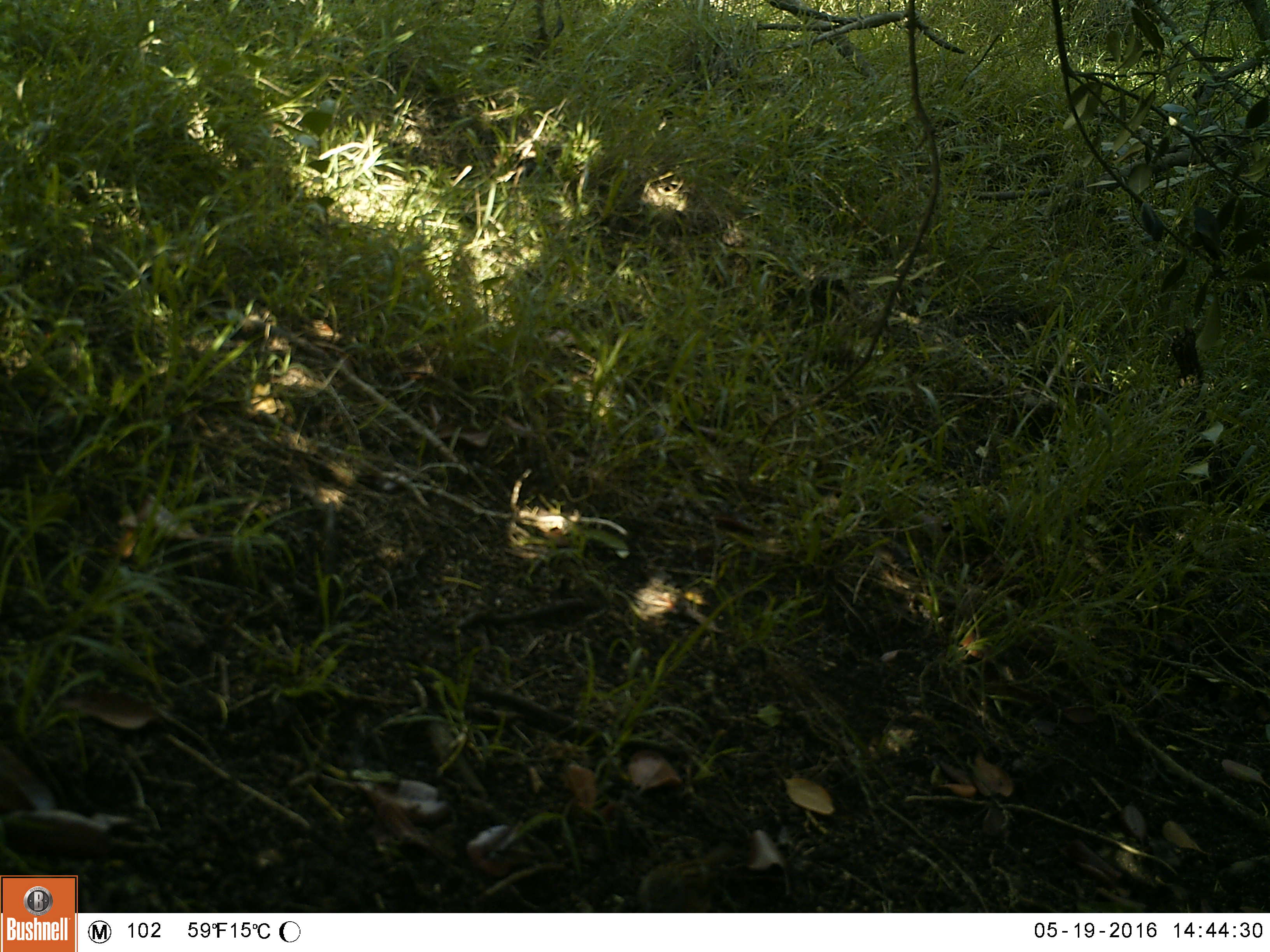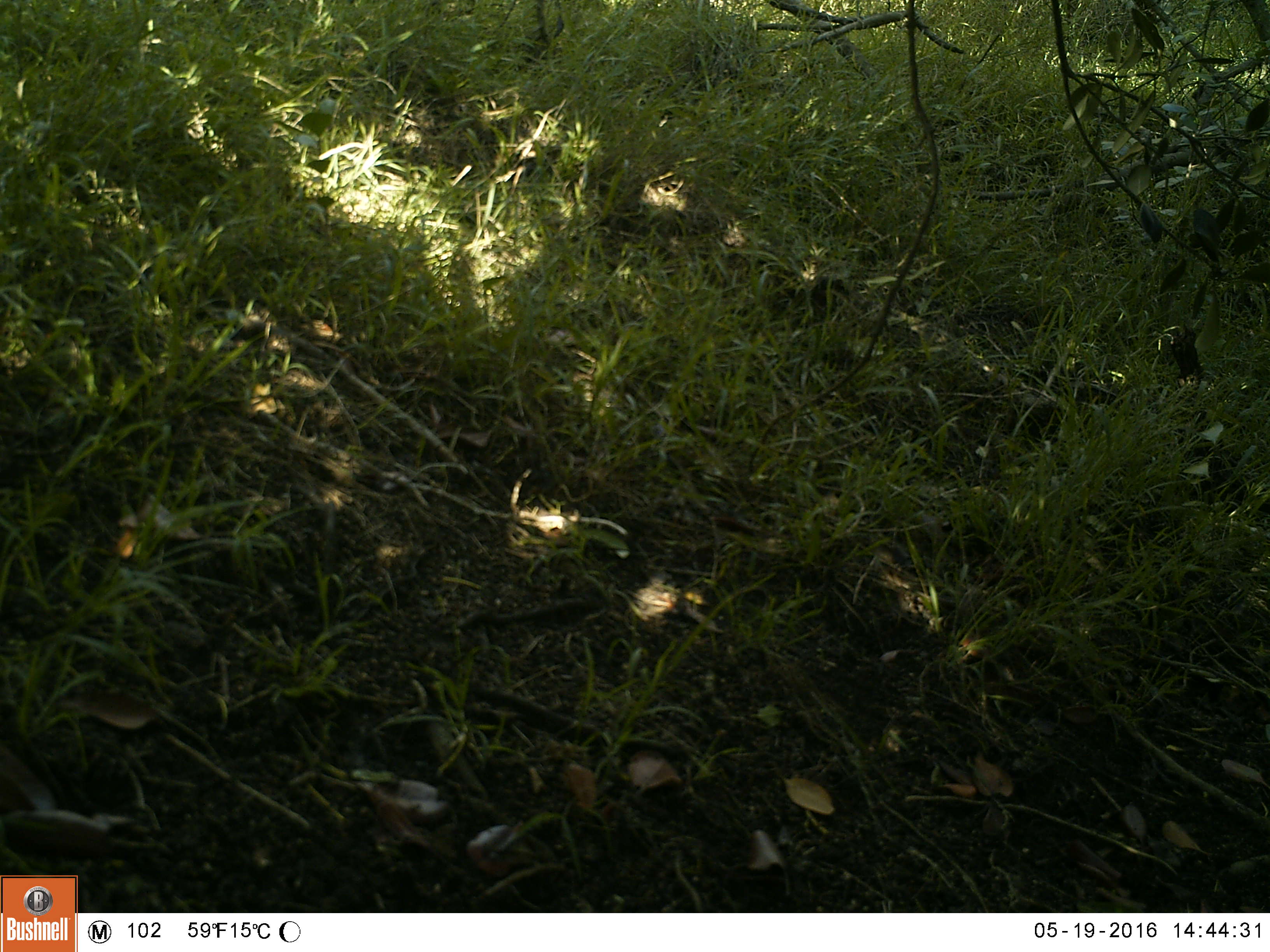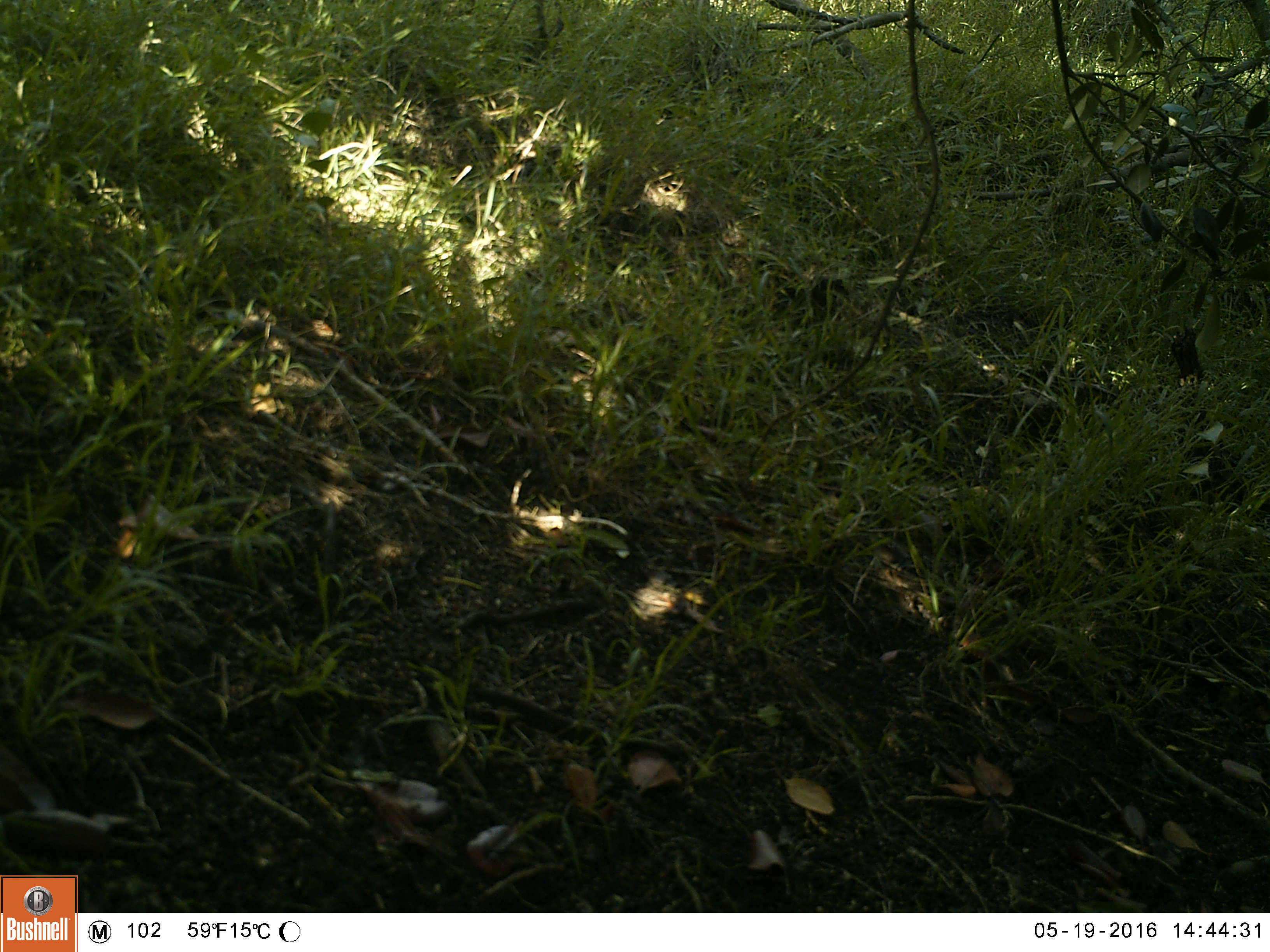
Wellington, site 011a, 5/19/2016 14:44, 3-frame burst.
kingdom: Animalia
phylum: Chordata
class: Aves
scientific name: Aves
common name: bird